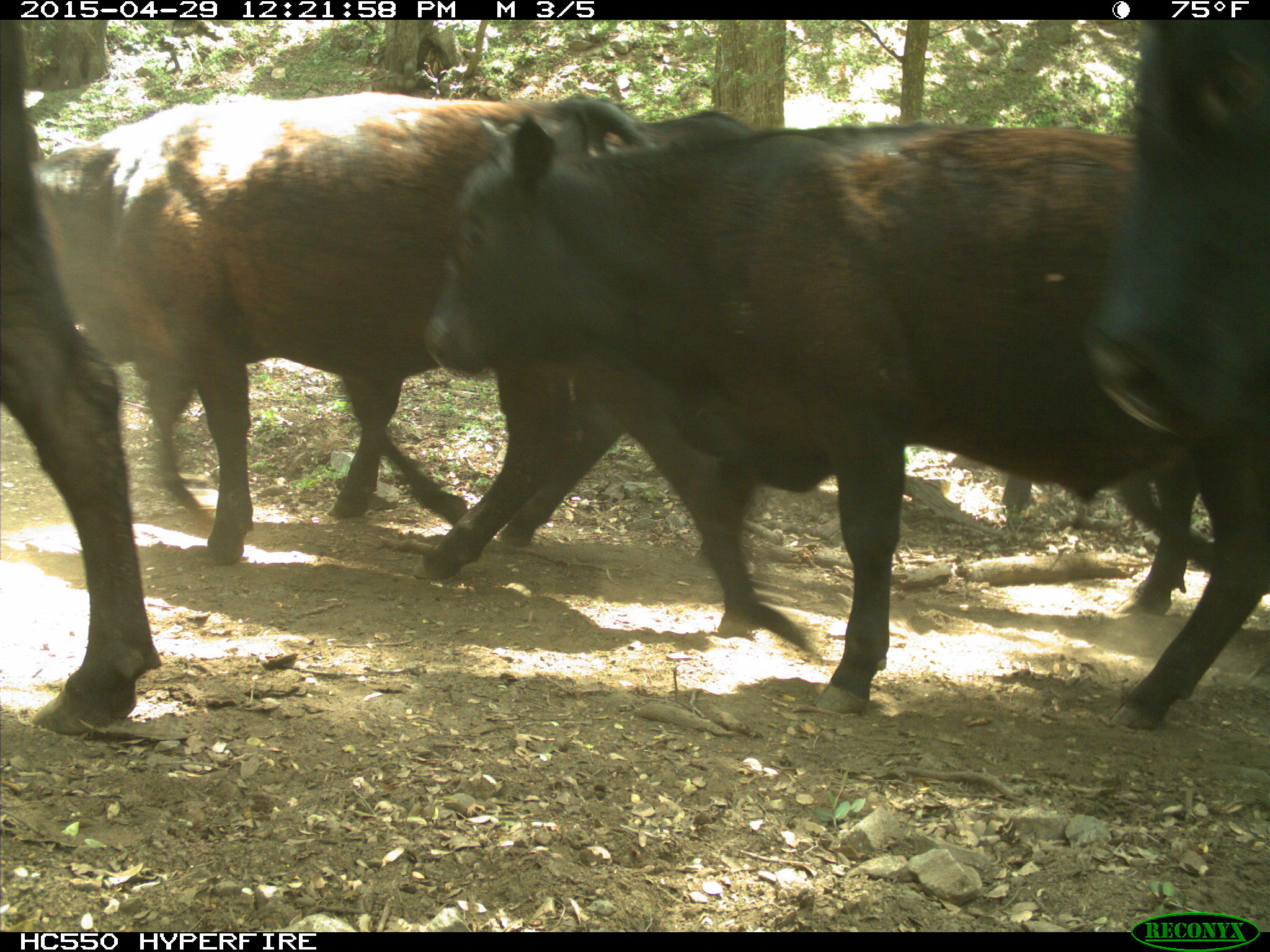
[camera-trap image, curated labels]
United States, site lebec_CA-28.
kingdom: Animalia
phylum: Chordata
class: Mammalia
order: Artiodactyla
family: Bovidae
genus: Bos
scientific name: Bos taurus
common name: domestic cow